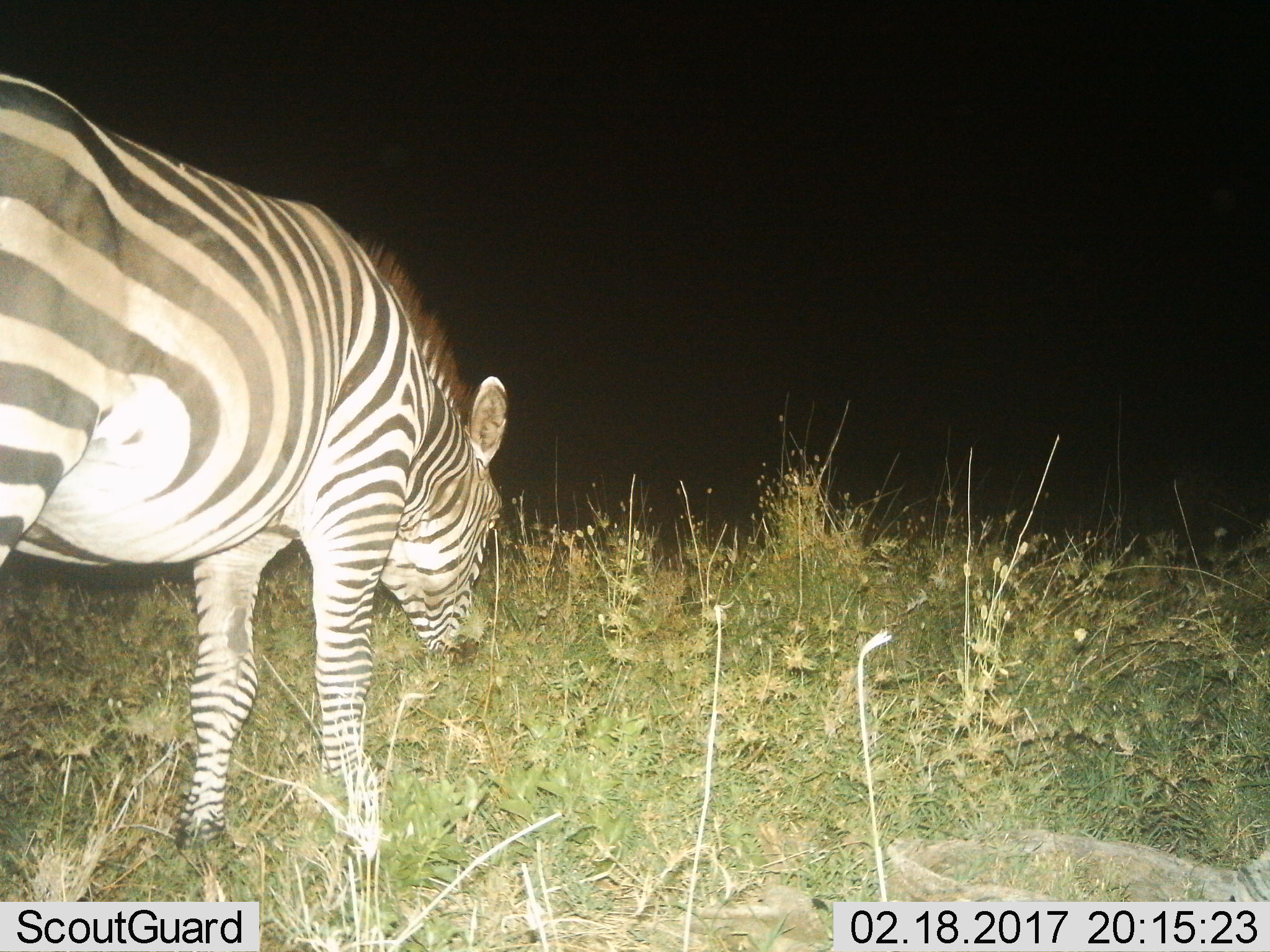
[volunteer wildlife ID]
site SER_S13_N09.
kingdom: Animalia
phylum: Chordata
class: Mammalia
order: Perissodactyla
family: Equidae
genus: Equus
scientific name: Equus quagga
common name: plains zebra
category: zebraplains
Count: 1.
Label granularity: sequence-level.